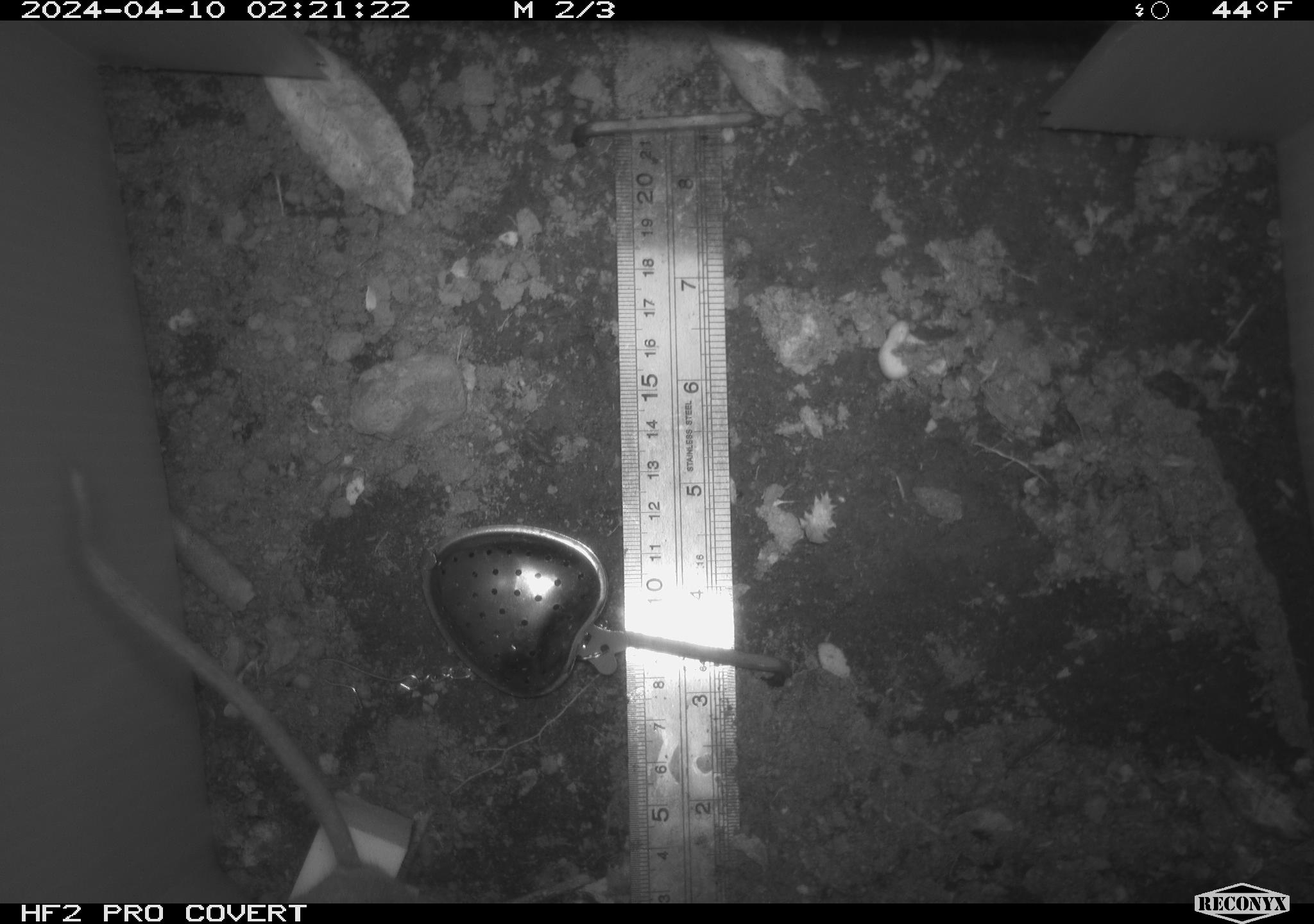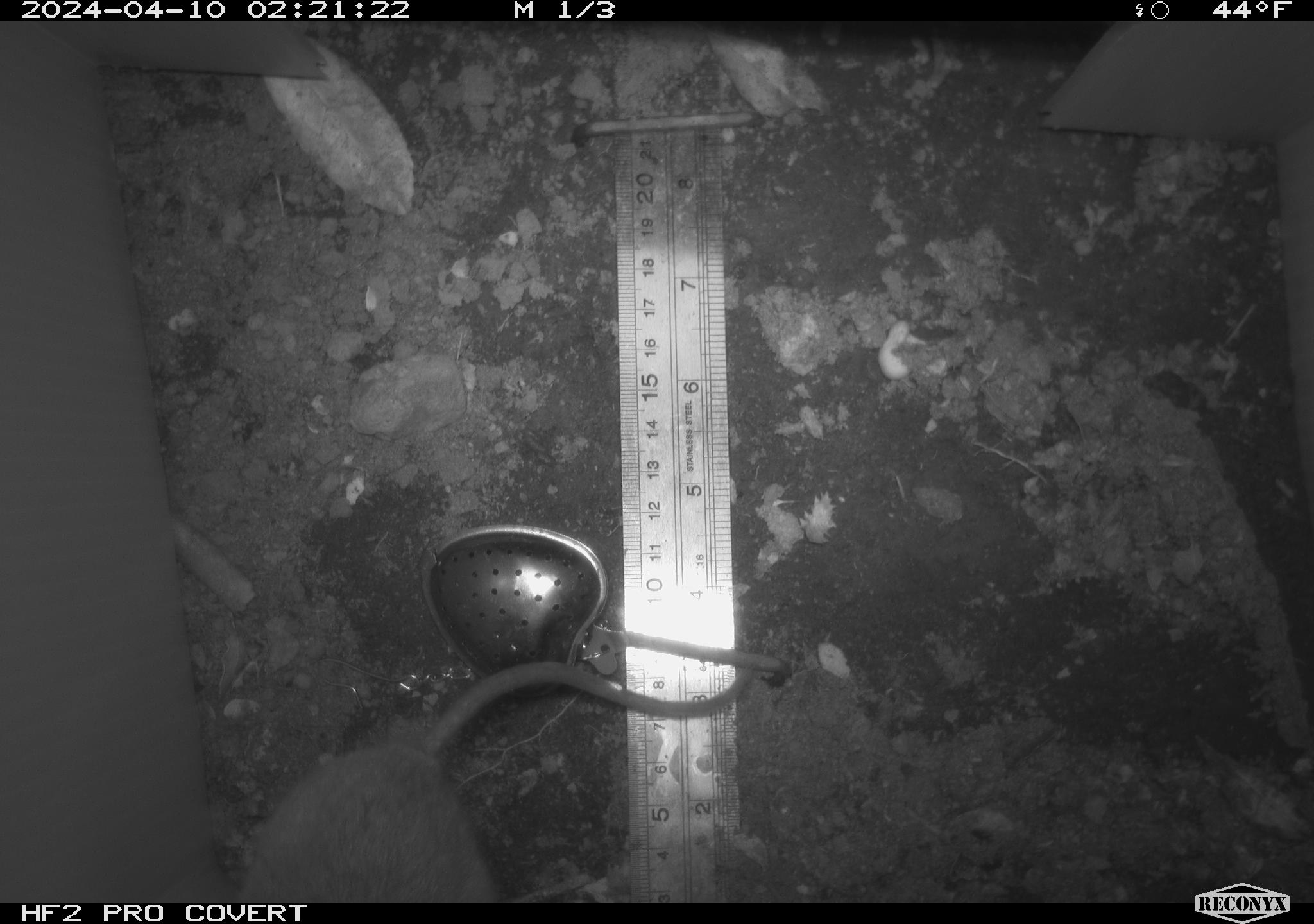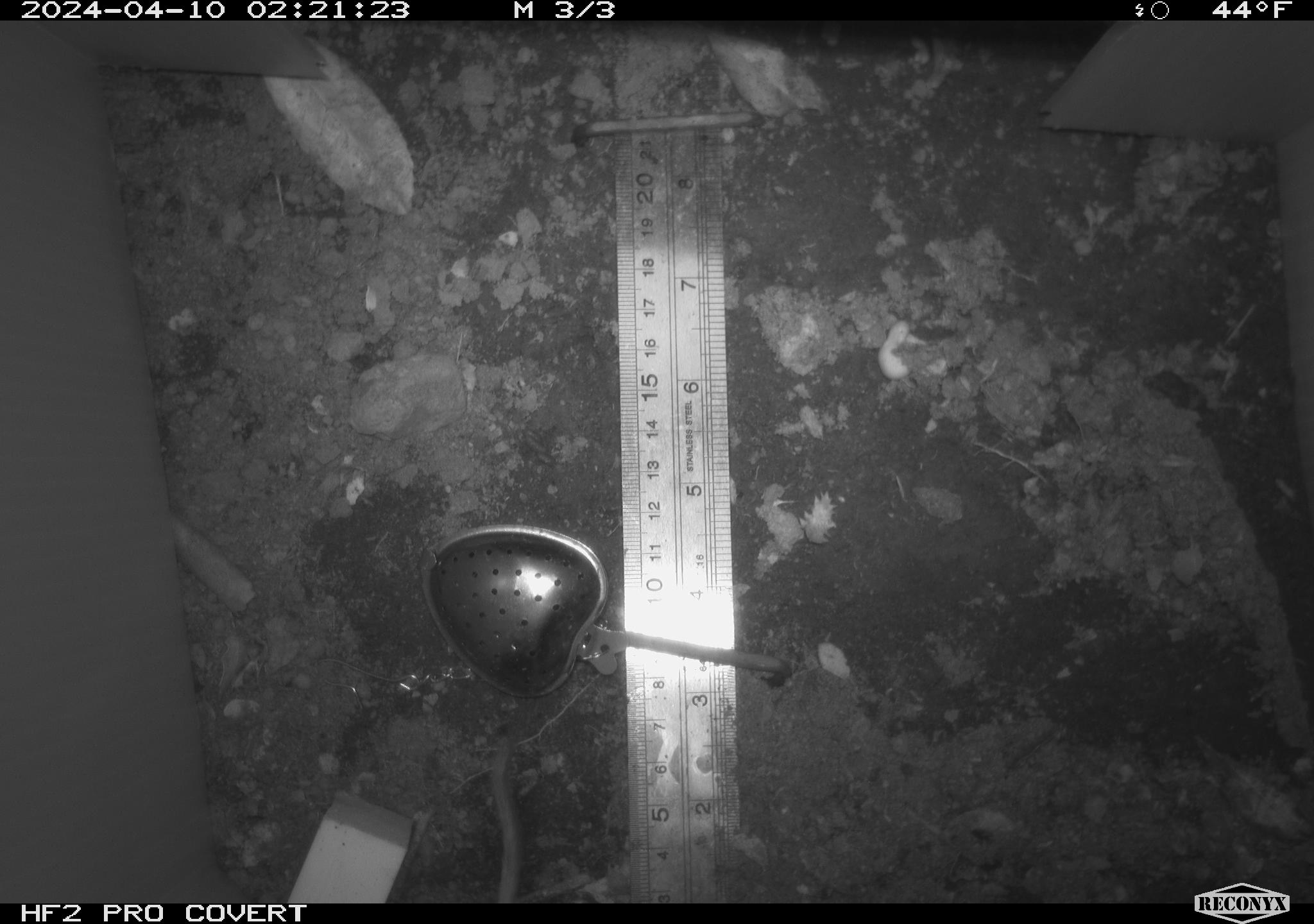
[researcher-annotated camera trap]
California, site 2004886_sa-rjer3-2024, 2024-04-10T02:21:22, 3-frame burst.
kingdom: Animalia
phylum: Chordata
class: Mammalia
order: Rodentia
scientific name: Rodentia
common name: mouse species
Mouse species (Rodentia).